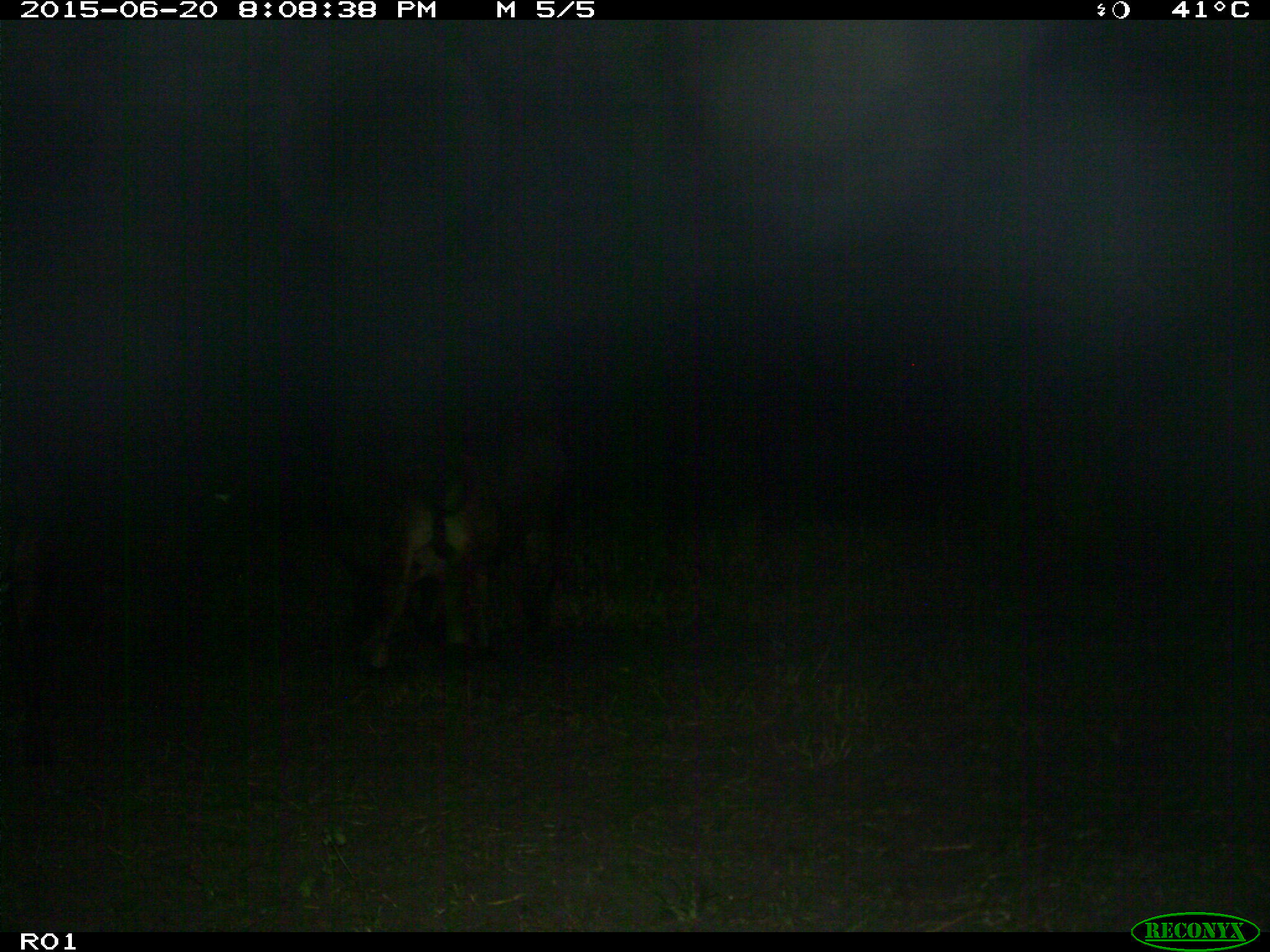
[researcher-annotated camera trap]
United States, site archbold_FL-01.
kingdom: Animalia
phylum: Chordata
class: Mammalia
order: Artiodactyla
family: Bovidae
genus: Bos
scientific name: Bos taurus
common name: domestic cow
Bos taurus (domestic cow).